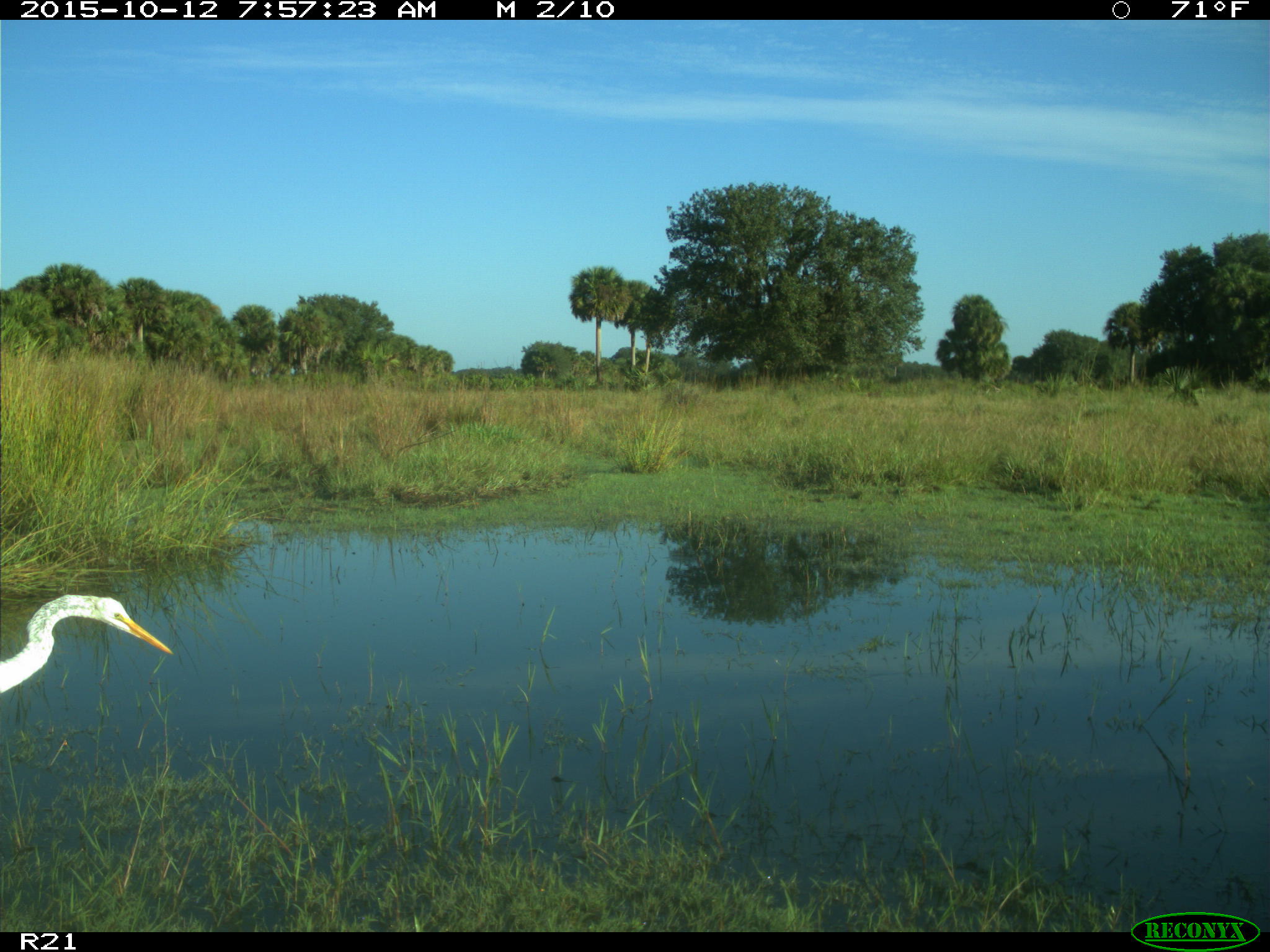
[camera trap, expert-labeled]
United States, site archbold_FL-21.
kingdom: Animalia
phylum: Chordata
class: Aves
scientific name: Aves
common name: birds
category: unidentified bird